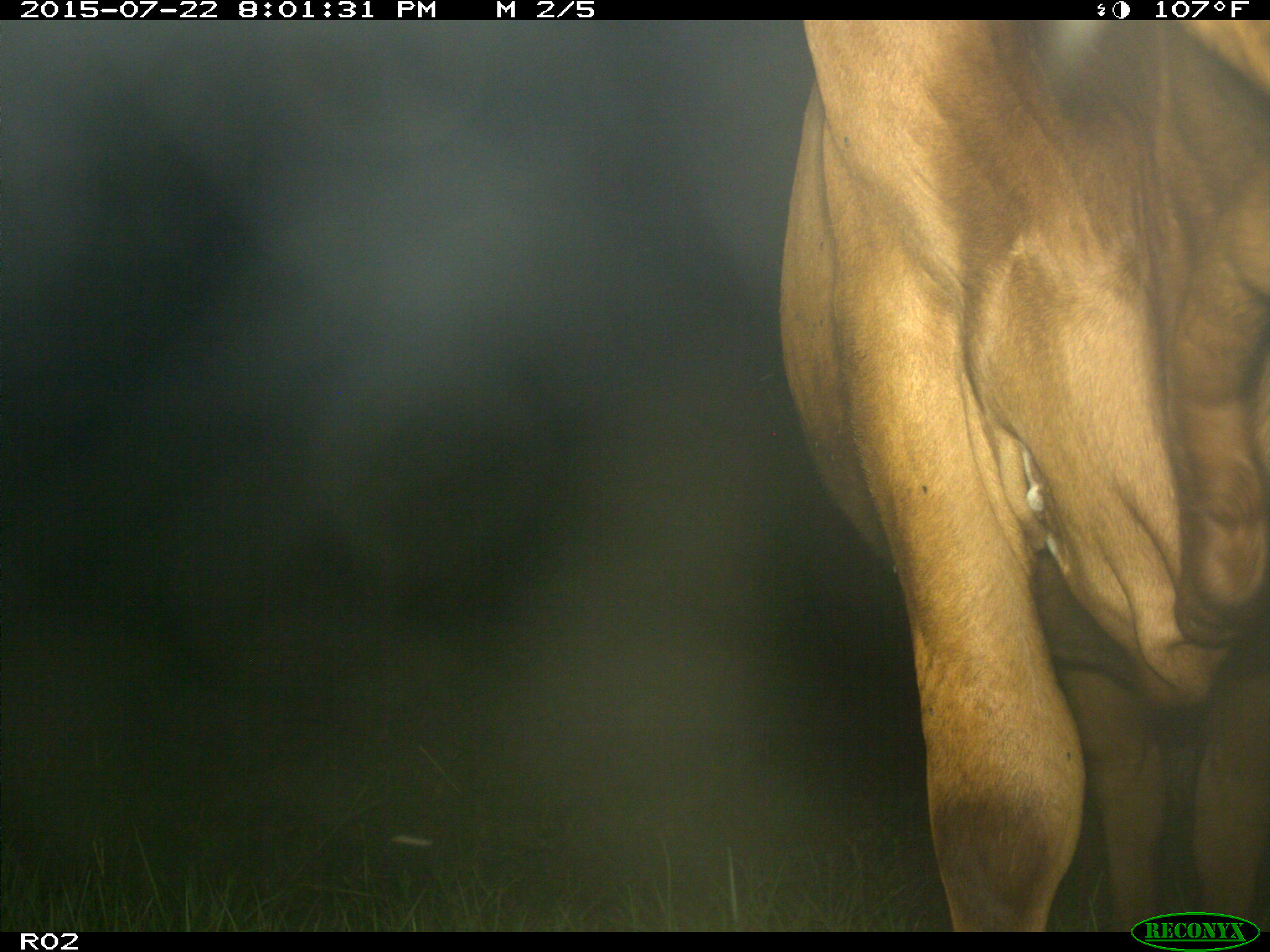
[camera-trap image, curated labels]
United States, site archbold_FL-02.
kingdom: Animalia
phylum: Chordata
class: Mammalia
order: Artiodactyla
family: Bovidae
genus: Bos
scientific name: Bos taurus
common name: domestic cow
Bos taurus (domestic cow).